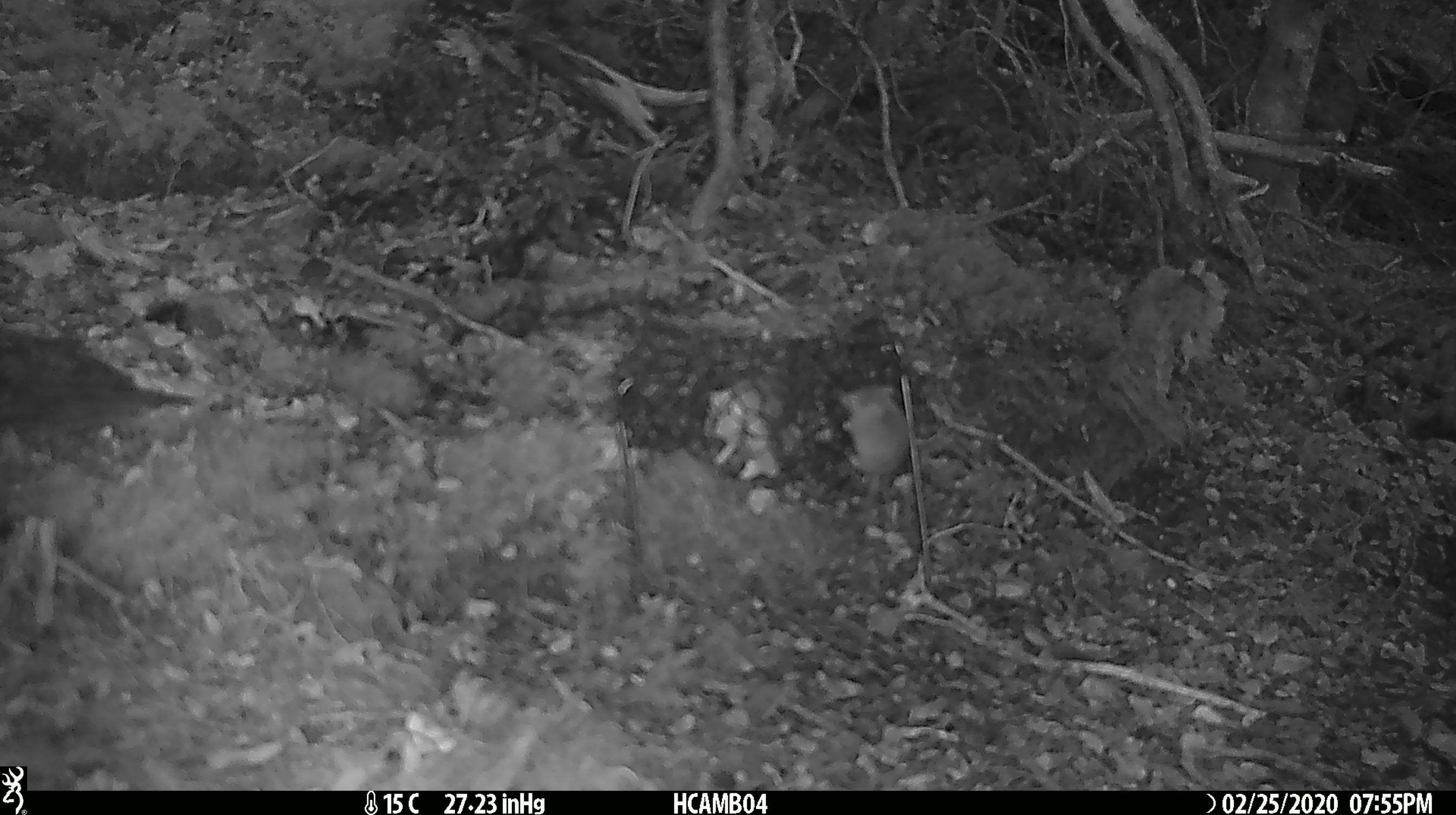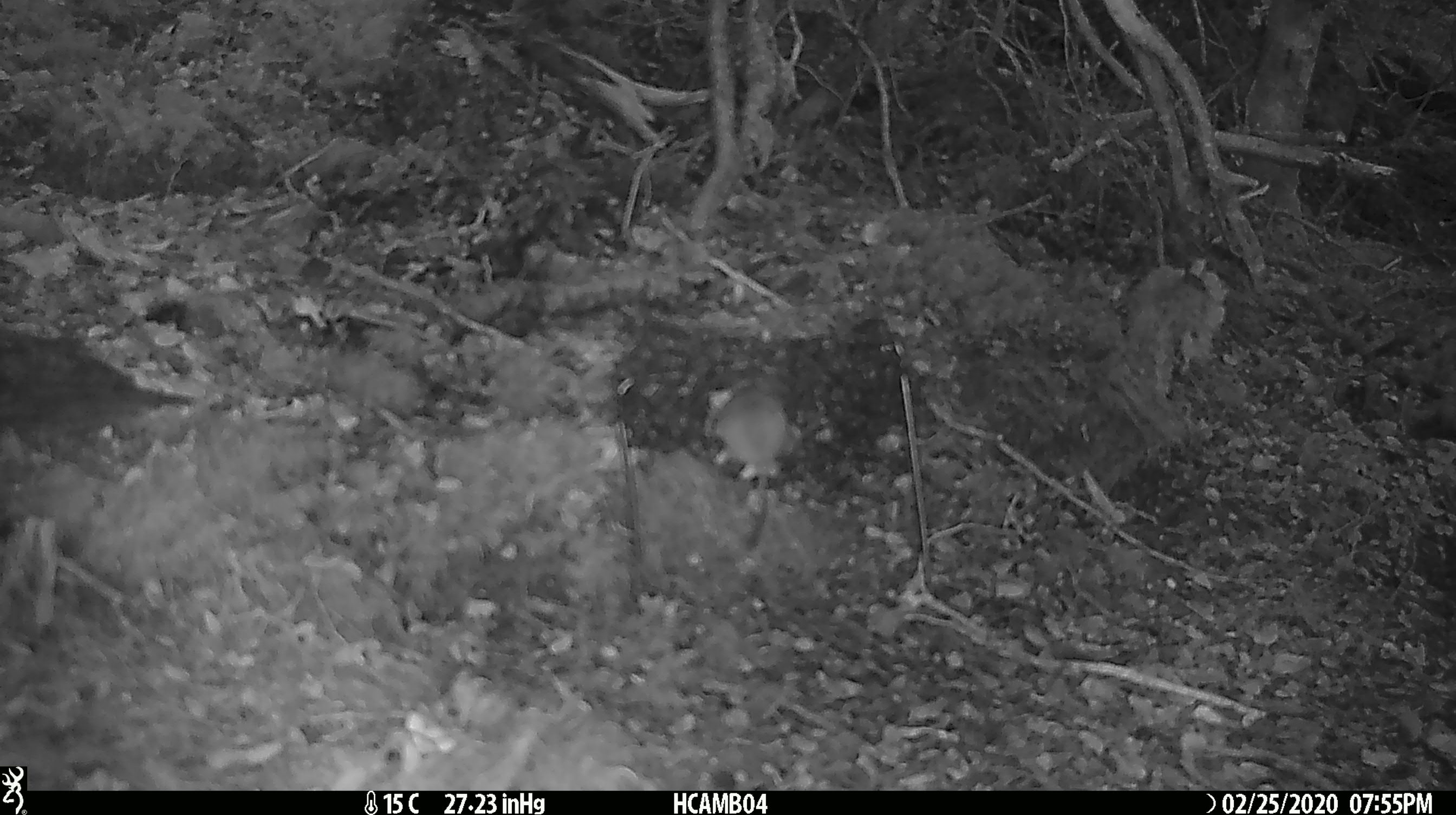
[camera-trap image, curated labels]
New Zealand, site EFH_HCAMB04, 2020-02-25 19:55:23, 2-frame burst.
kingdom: Animalia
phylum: Chordata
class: Mammalia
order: Rodentia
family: Muridae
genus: Mus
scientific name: Mus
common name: mouse